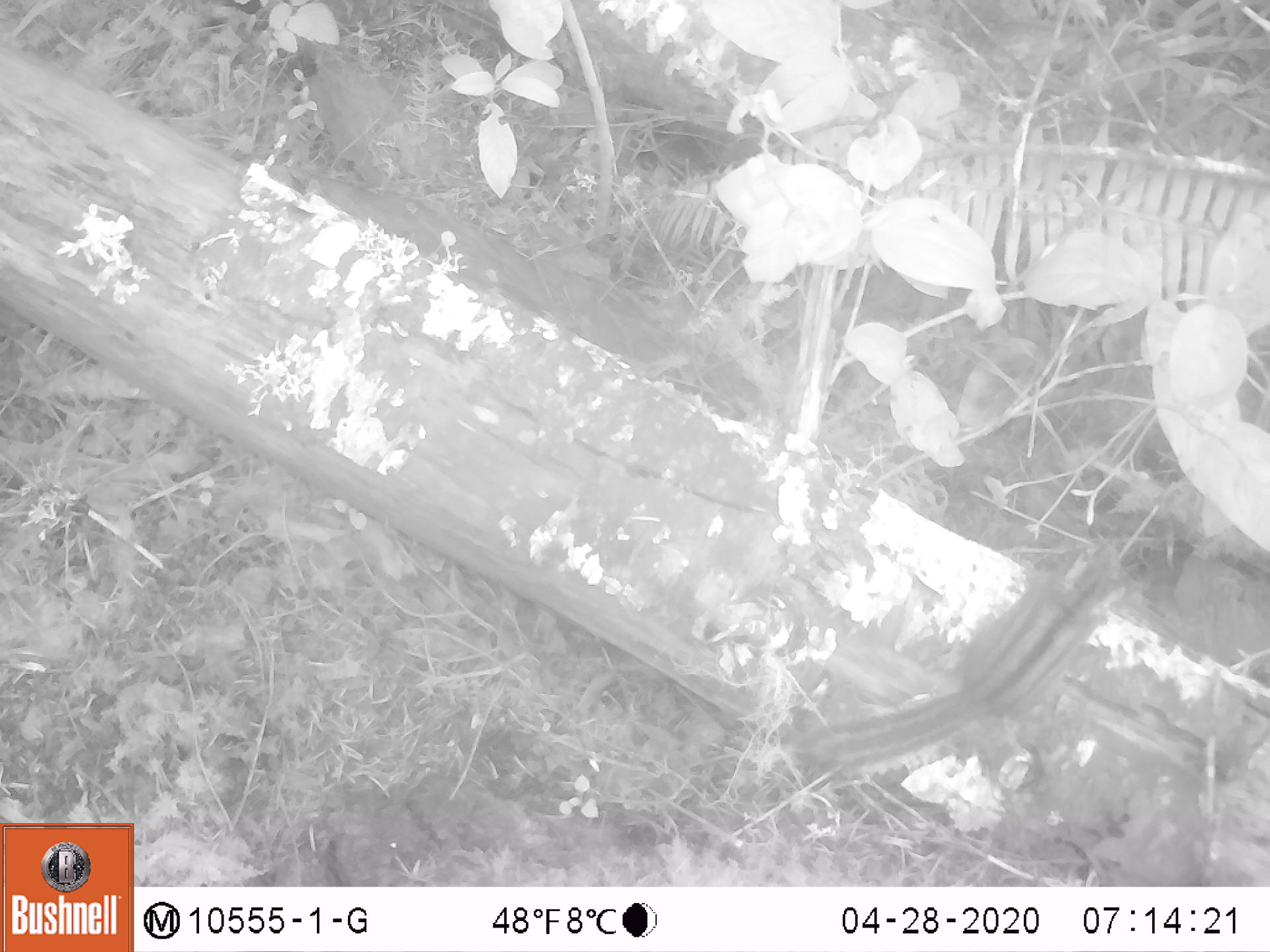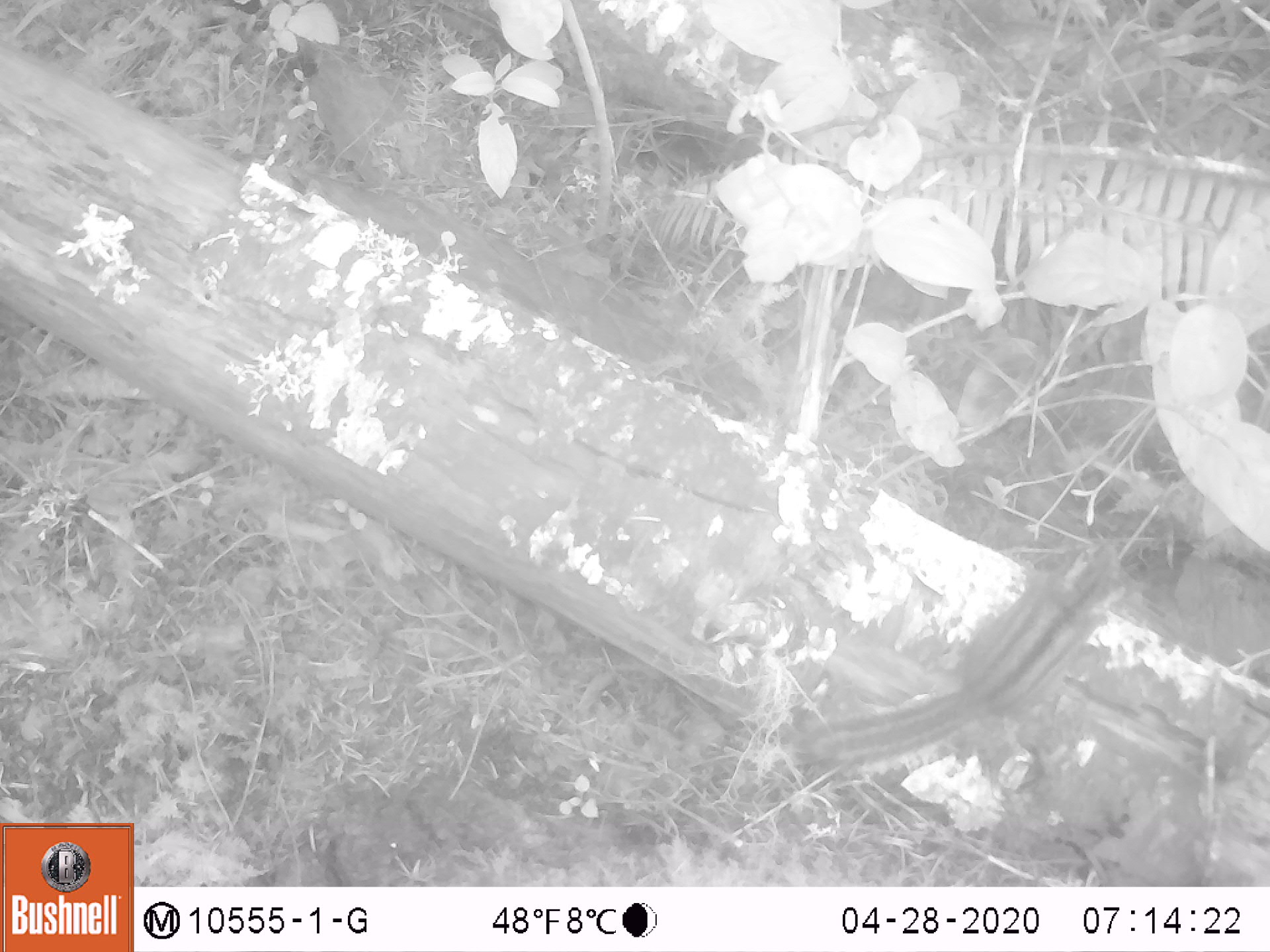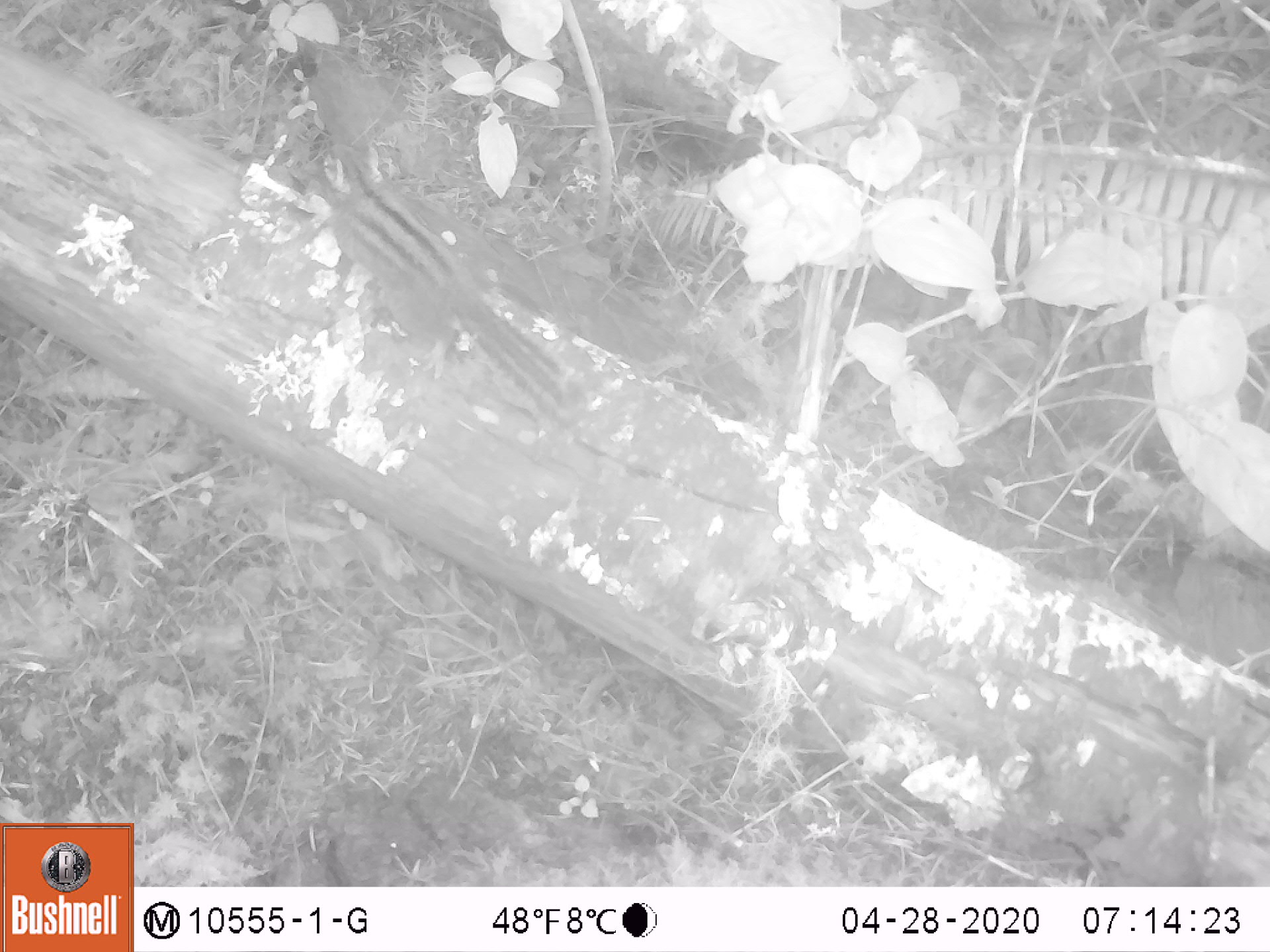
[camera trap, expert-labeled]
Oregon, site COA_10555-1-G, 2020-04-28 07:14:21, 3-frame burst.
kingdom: Animalia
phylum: Chordata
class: Mammalia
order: Rodentia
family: Sciuridae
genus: Neotamias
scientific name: Neotamias townsendii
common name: townsend's chipmunk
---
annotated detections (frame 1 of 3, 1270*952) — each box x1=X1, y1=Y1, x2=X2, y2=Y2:
townsend's chipmunk: x1=800, y1=533, x2=1125, y2=777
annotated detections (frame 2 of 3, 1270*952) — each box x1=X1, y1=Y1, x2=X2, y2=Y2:
townsend's chipmunk: x1=792, y1=535, x2=1129, y2=779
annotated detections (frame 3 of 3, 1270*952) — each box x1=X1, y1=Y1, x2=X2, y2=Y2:
townsend's chipmunk: x1=291, y1=128, x2=626, y2=437